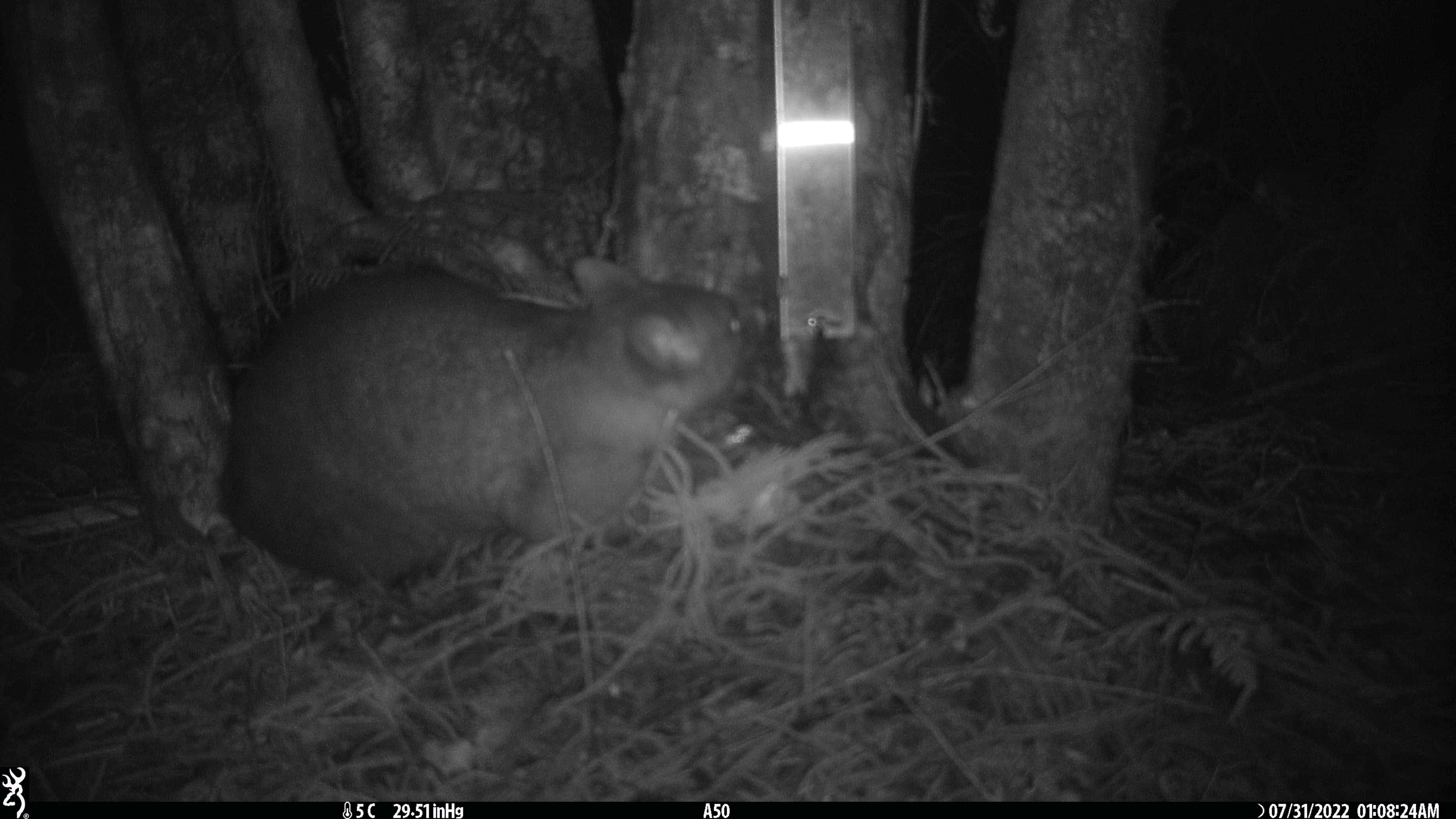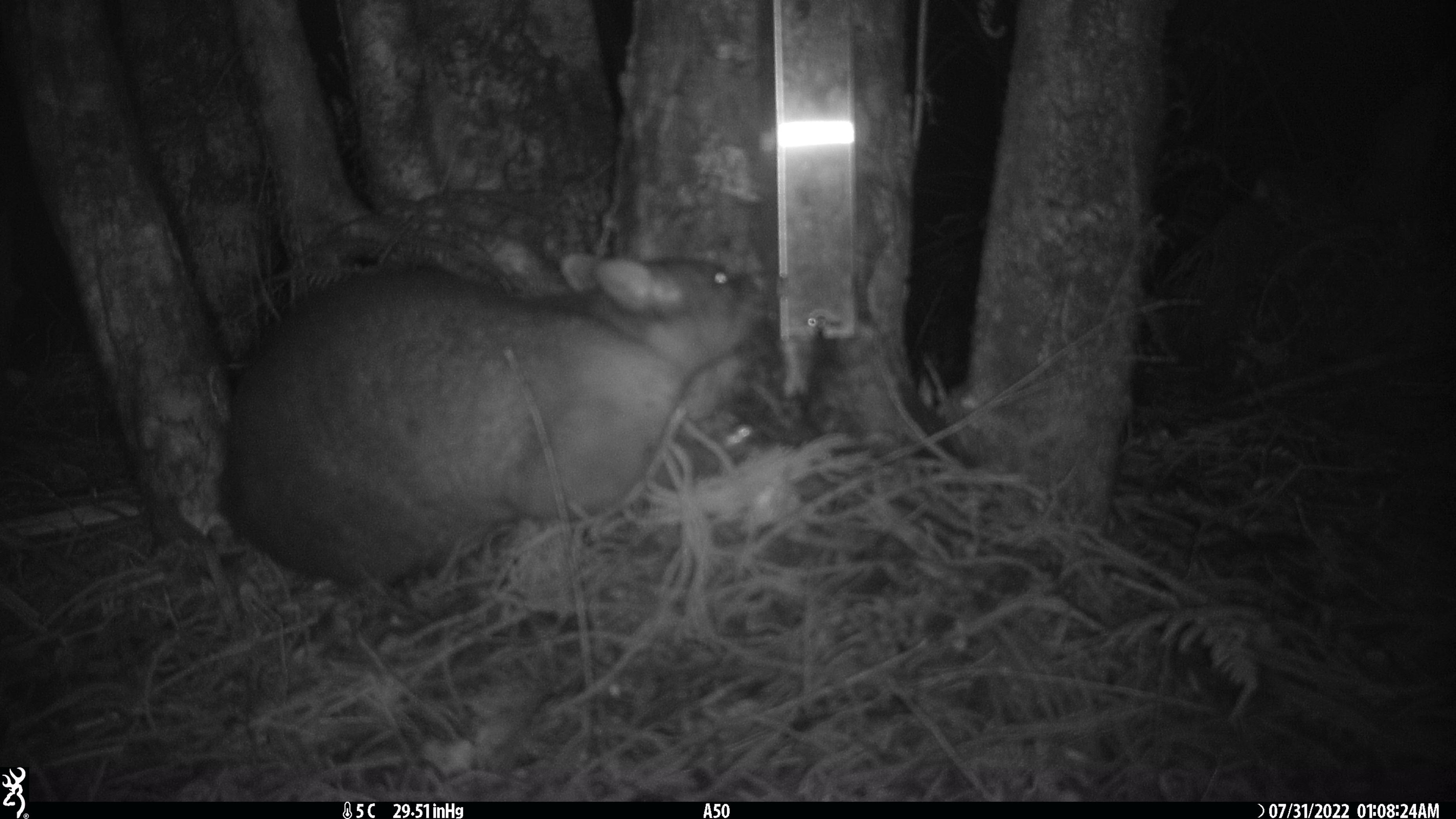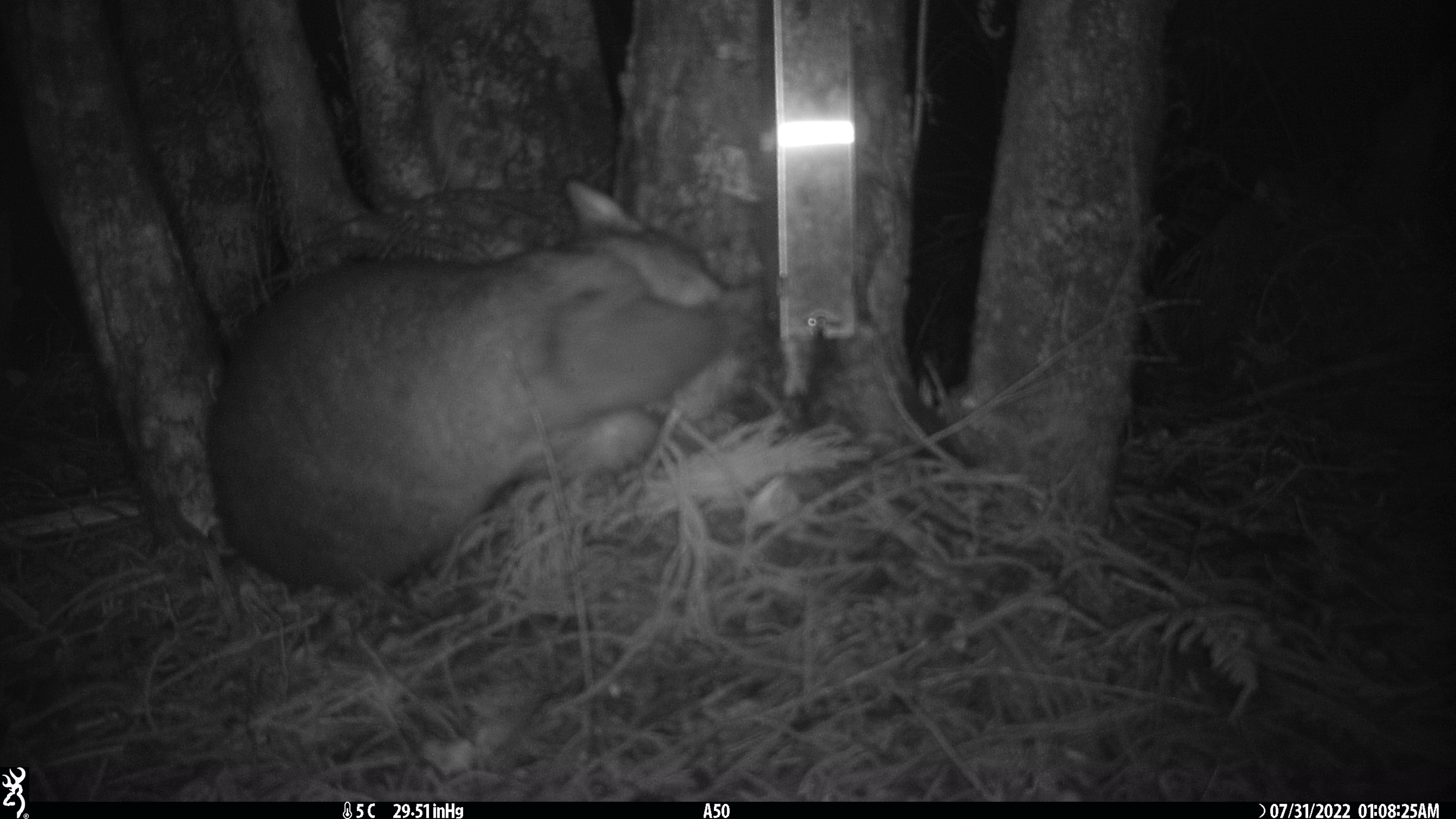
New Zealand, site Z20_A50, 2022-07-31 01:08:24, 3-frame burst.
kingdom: Animalia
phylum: Chordata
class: Mammalia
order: Diprotodontia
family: Phalangeridae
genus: Trichosurus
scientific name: Trichosurus vulpecula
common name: common brushtail possum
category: possum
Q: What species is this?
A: Possum (common brushtail possum) (Trichosurus vulpecula).